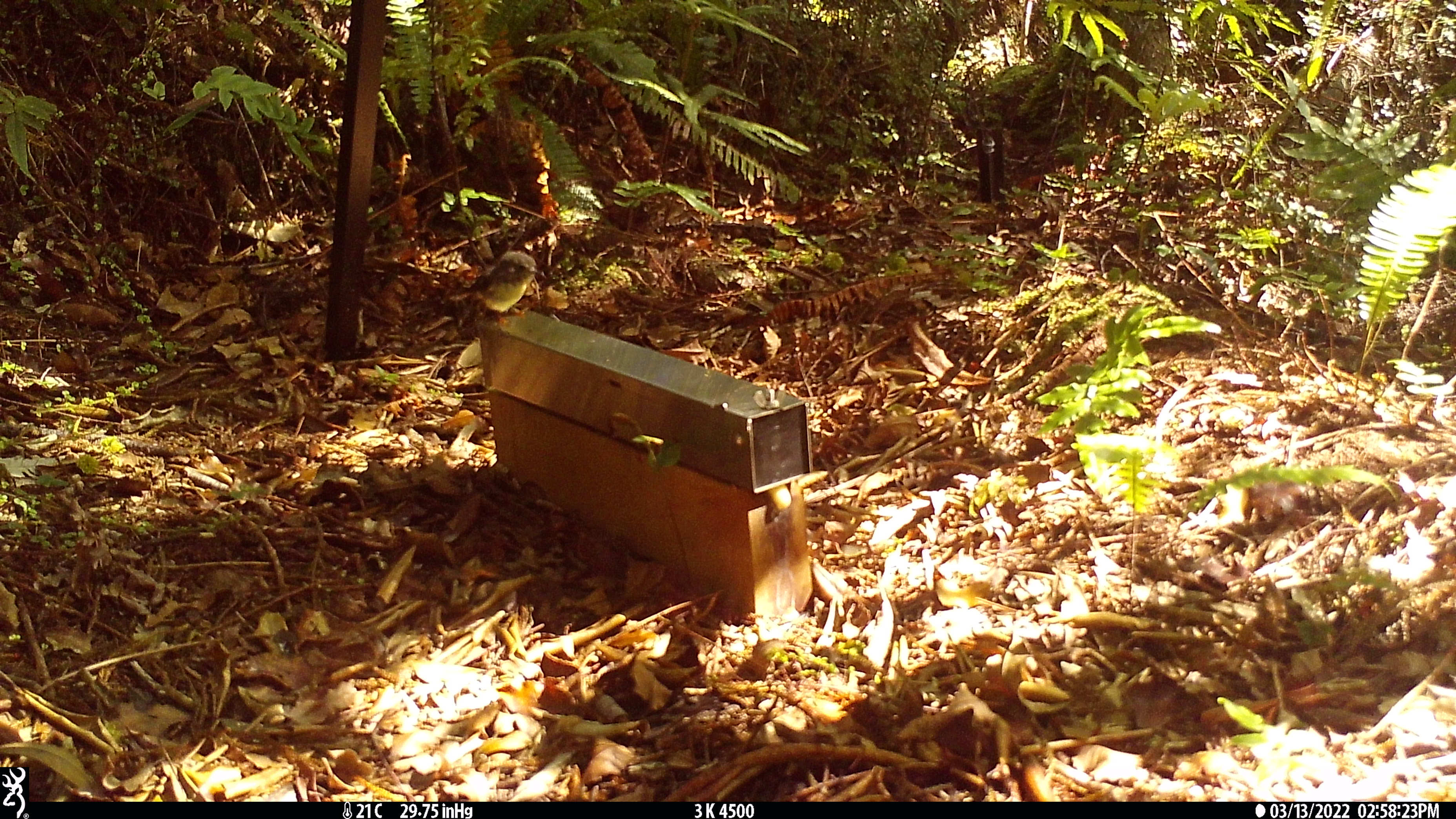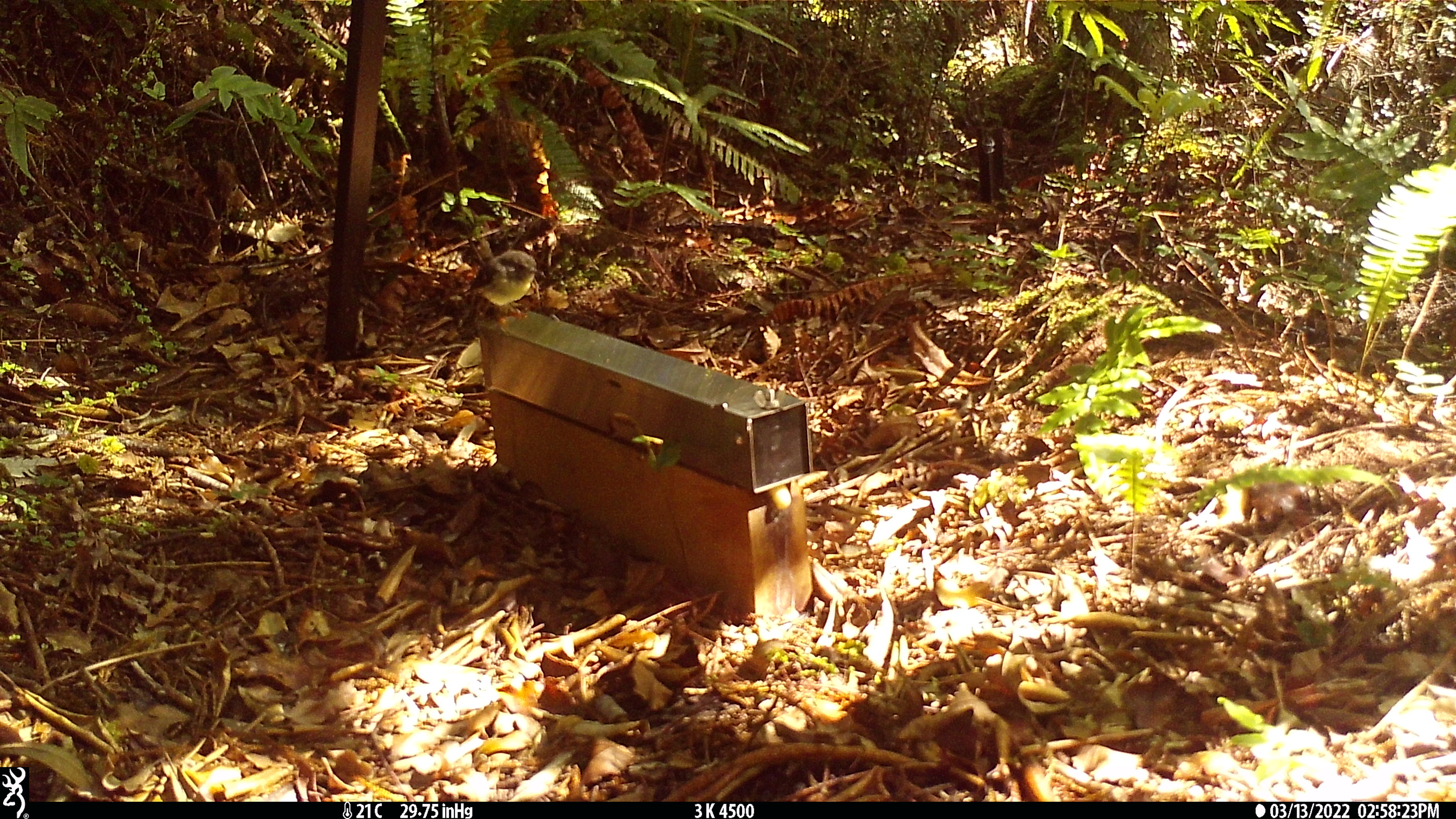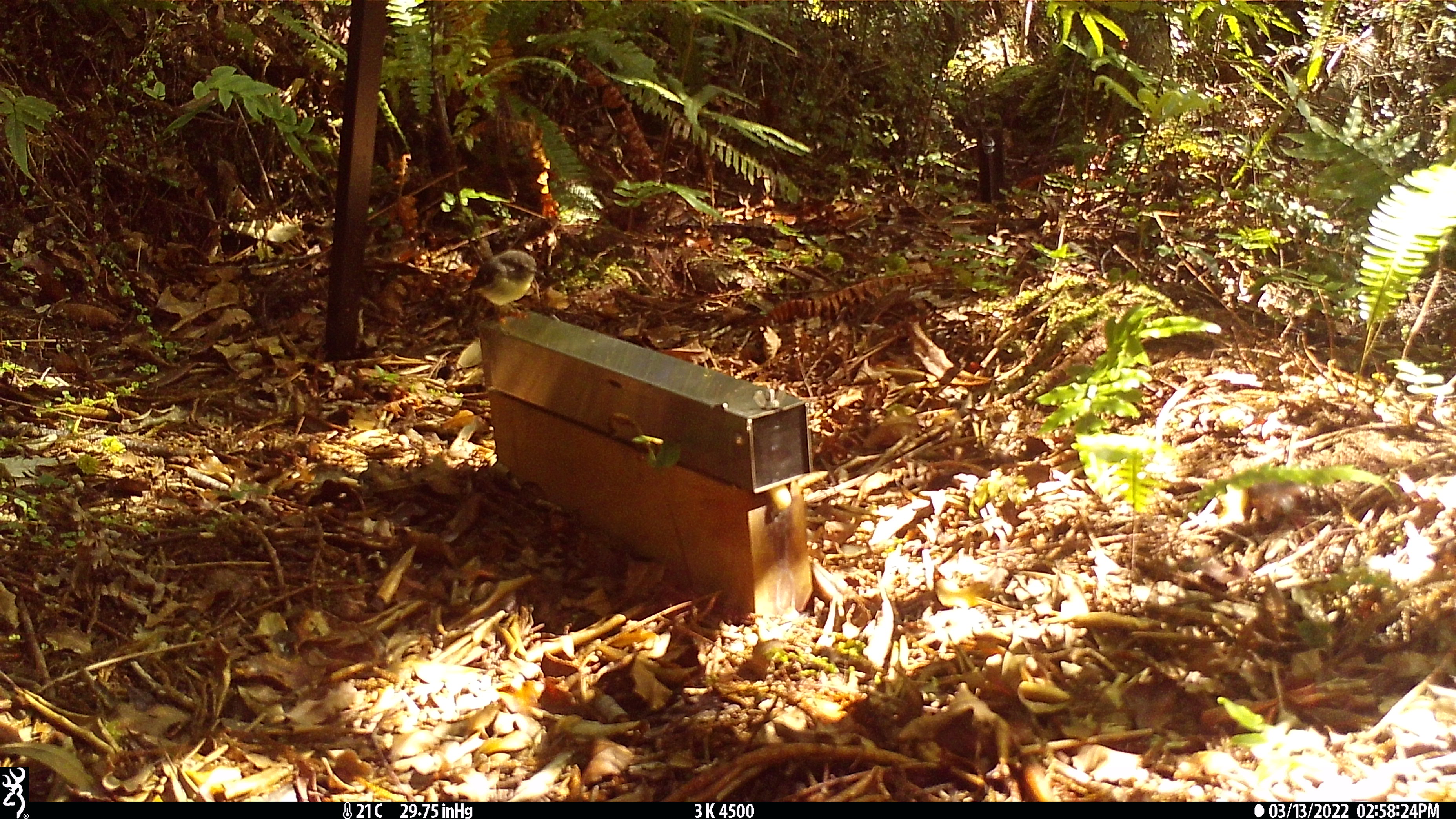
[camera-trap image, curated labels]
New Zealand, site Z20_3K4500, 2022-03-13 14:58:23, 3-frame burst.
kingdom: Animalia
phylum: Chordata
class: Aves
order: Passeriformes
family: Petroicidae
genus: Petroica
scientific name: Petroica macrocephala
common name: tomtit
Tomtit (Petroica macrocephala).